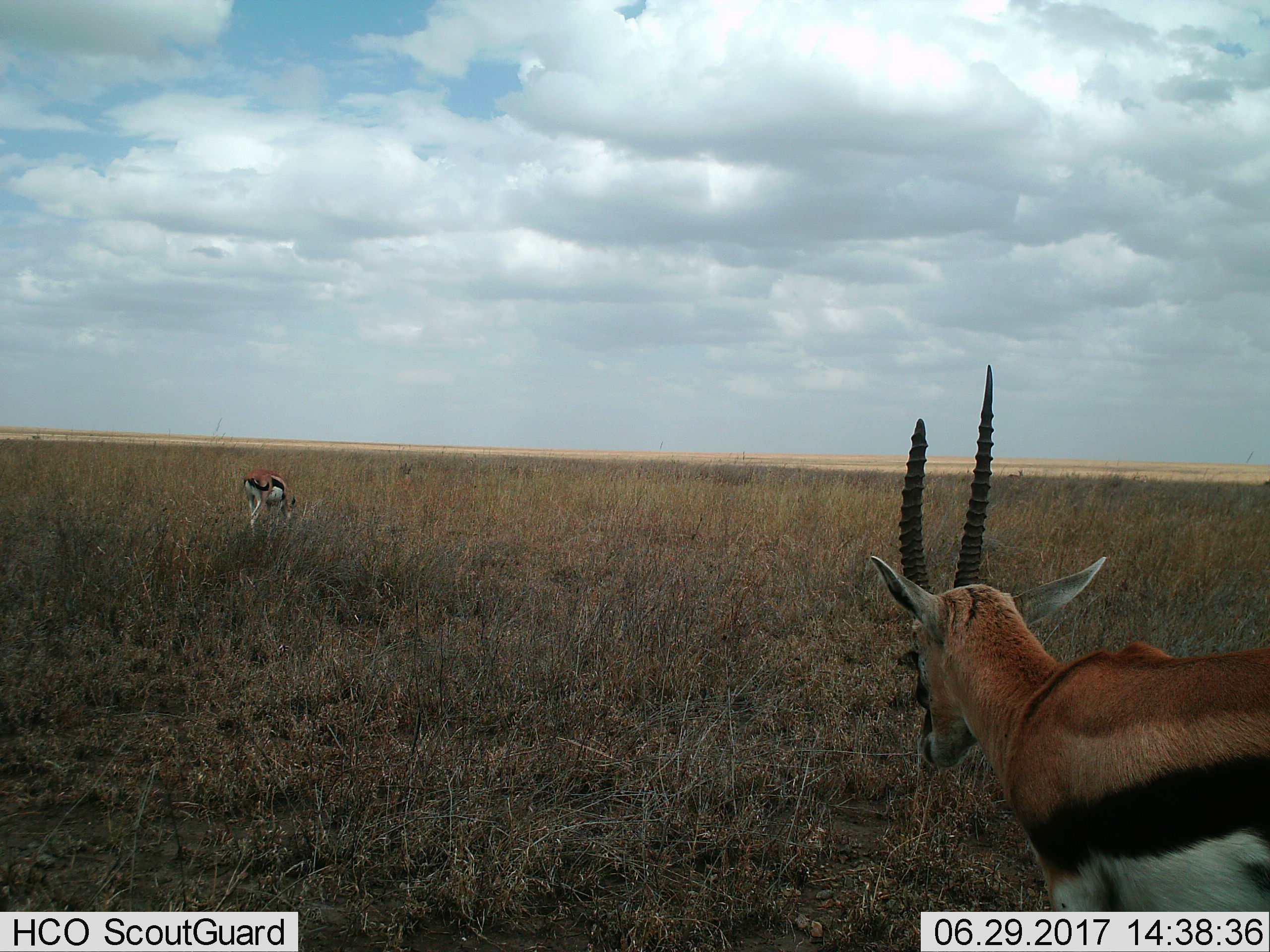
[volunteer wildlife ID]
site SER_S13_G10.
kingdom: Animalia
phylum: Chordata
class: Mammalia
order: Artiodactyla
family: Bovidae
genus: Eudorcas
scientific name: Eudorcas thomsonii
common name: thomson's gazelle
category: gazellethomsons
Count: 2.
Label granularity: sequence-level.